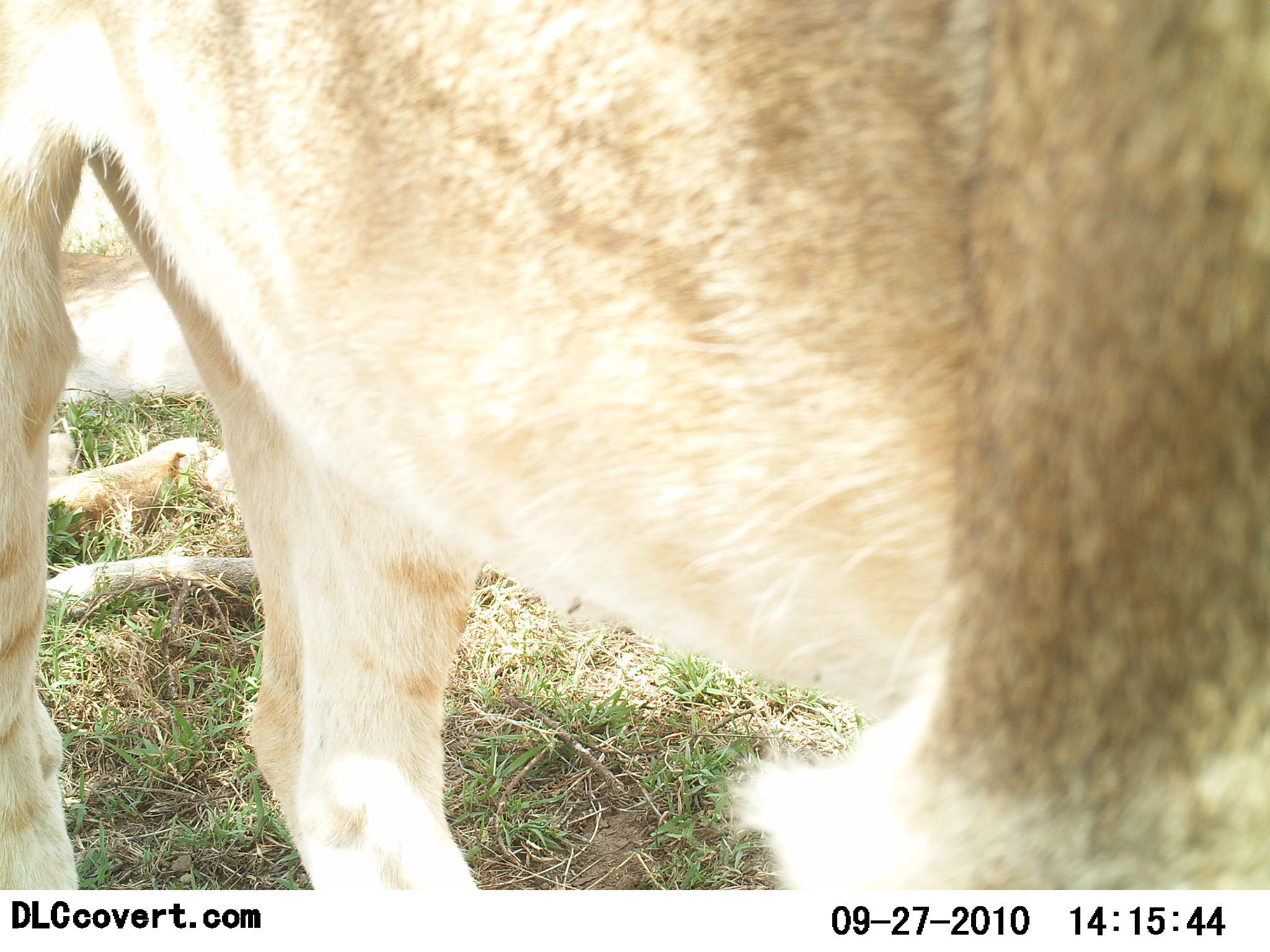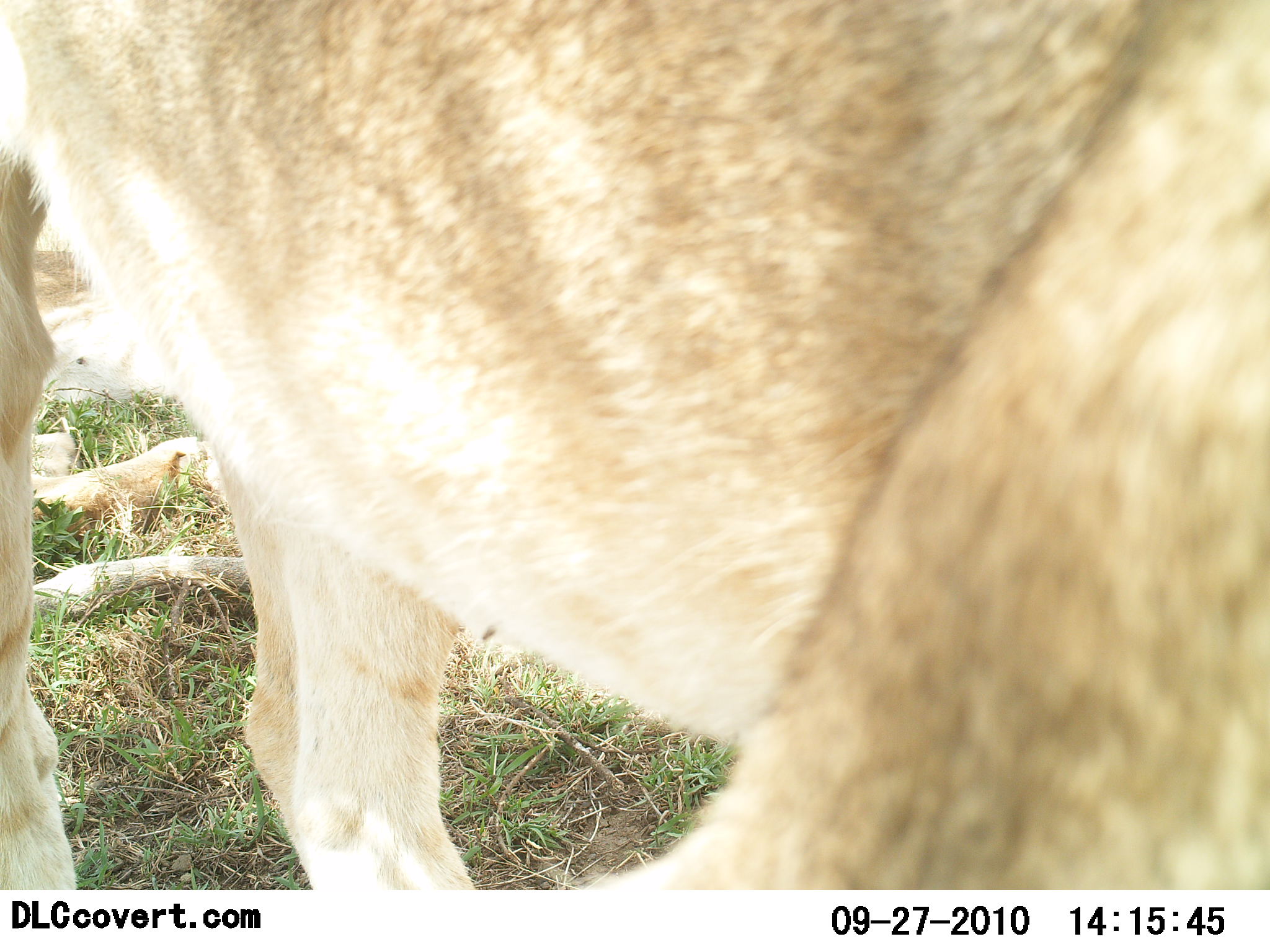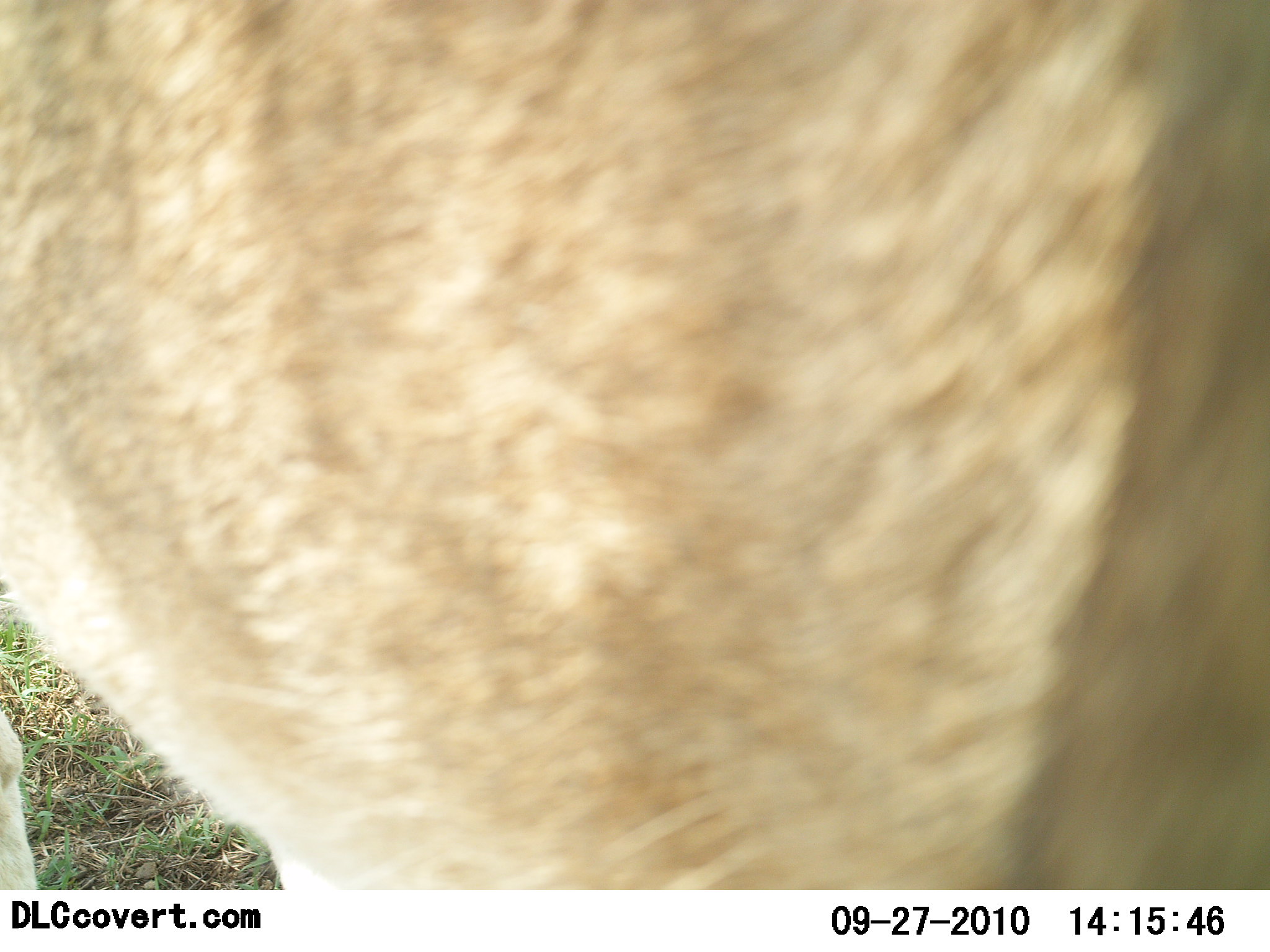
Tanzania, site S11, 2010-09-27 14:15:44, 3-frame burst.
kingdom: Animalia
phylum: Chordata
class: Mammalia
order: Carnivora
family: Felidae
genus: Panthera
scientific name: Panthera leo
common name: lion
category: lionfemale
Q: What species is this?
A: Lionfemale (lion) (Panthera leo).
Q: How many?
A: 2.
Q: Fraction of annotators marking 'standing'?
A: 86%.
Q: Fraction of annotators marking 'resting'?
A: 57%.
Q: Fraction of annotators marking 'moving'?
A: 14%.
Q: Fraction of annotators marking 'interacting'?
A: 0%.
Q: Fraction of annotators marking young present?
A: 0%.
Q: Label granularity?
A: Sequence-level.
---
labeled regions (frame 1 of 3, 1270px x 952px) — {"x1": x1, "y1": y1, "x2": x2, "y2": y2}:
animal: {"x1": 0, "y1": 2, "x2": 1266, "y2": 889}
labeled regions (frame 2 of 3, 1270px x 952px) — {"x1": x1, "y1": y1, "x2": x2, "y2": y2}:
animal: {"x1": 3, "y1": 2, "x2": 1270, "y2": 885}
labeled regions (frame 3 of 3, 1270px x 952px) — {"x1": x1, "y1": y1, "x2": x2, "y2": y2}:
animal: {"x1": 3, "y1": 3, "x2": 1270, "y2": 891}